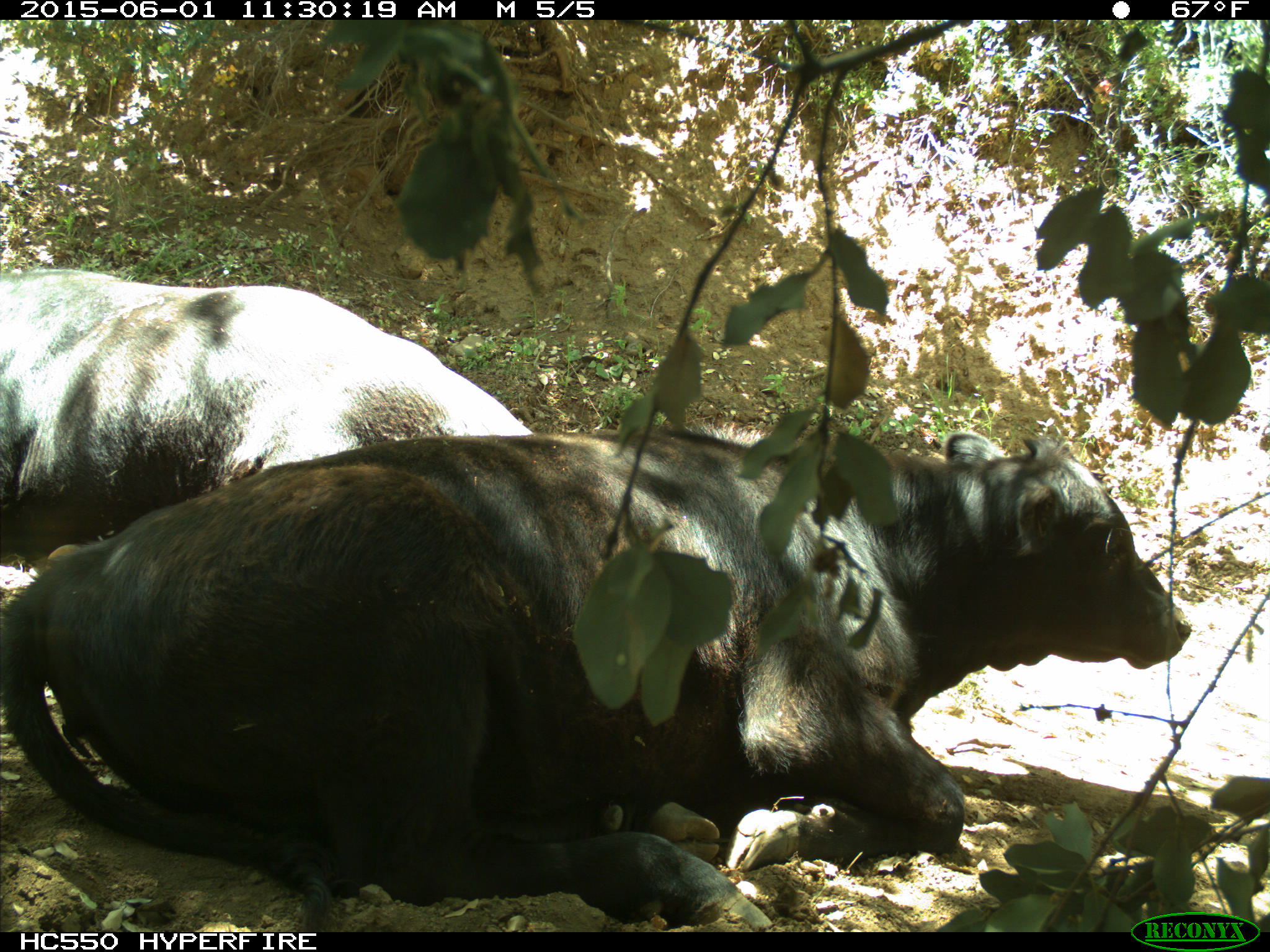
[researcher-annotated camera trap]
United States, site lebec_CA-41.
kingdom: Animalia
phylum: Chordata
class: Mammalia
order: Artiodactyla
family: Bovidae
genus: Bos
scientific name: Bos taurus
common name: domestic cow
Bos taurus (domestic cow).